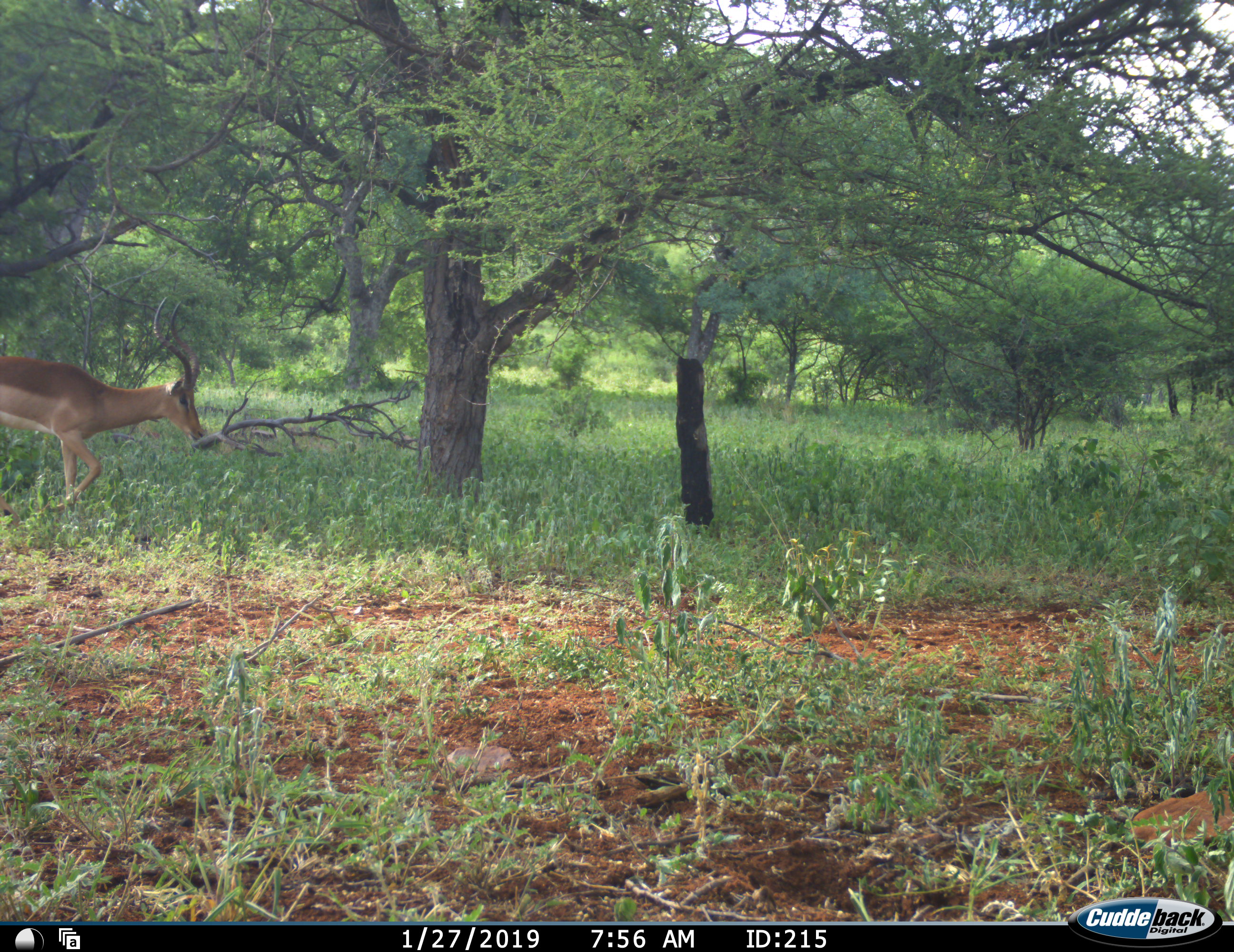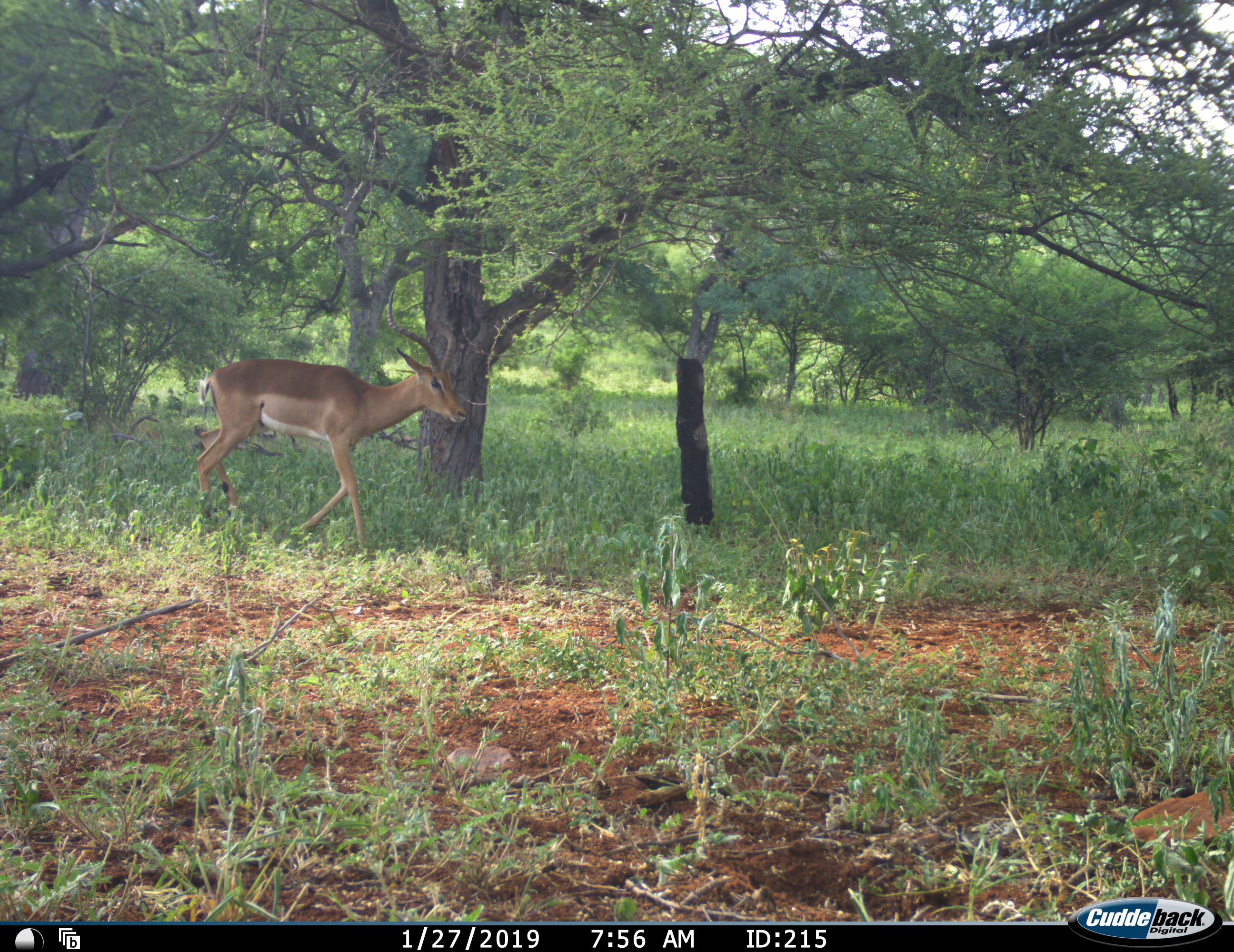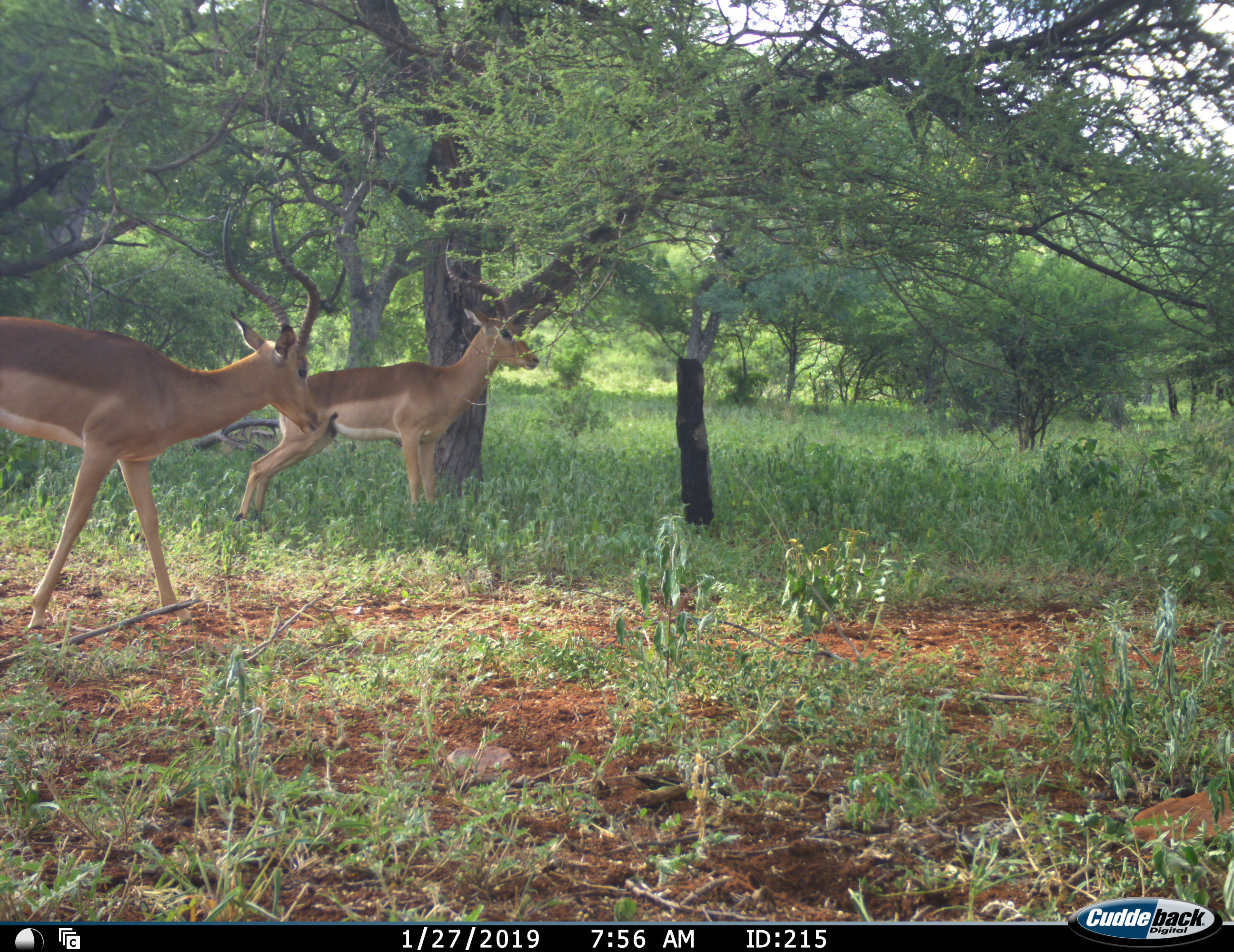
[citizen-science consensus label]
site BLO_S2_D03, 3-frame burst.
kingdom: Animalia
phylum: Chordata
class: Mammalia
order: Artiodactyla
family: Bovidae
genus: Aepyceros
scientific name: Aepyceros melampus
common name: impala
Impala (Aepyceros melampus), count 2. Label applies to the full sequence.